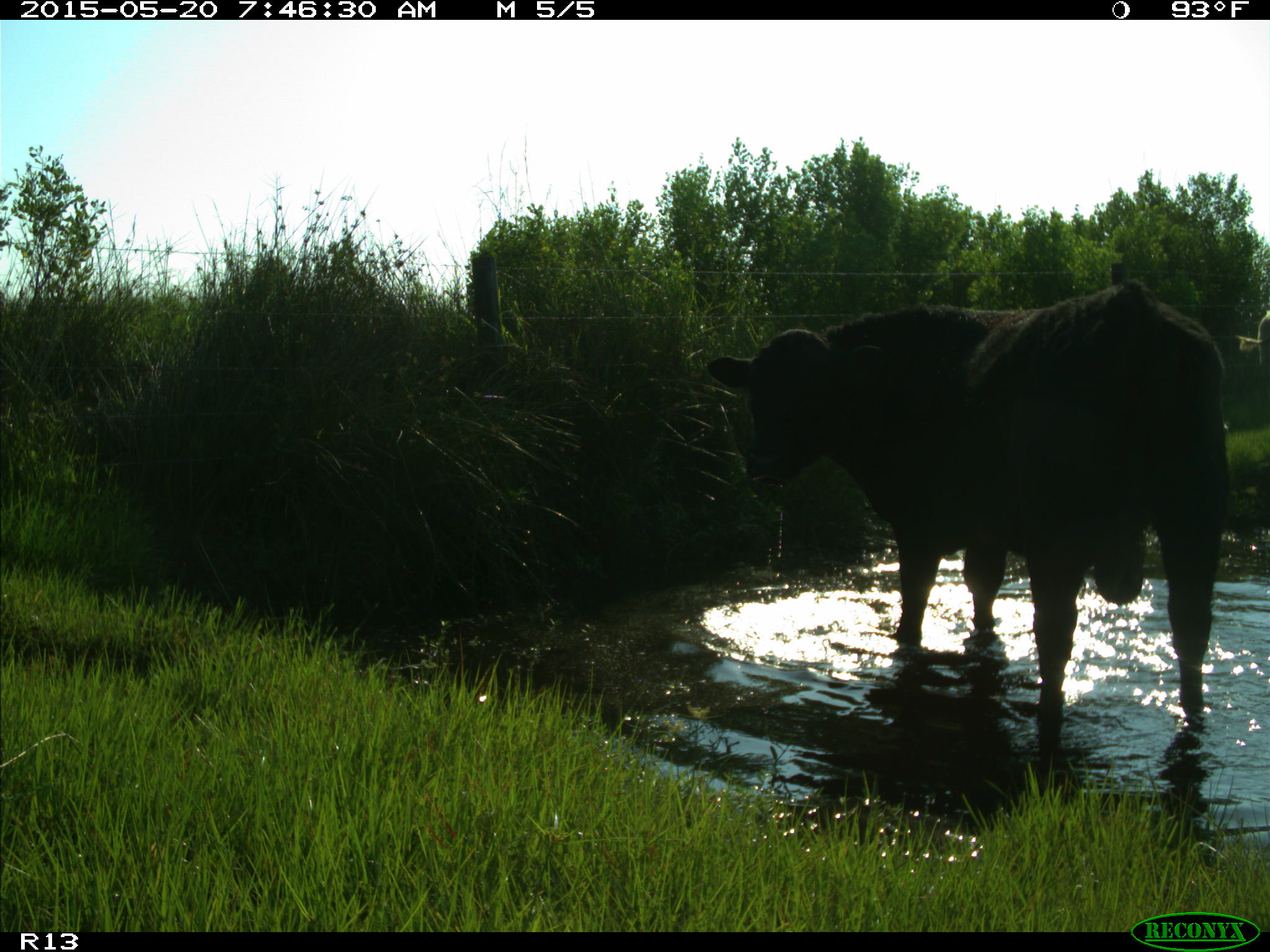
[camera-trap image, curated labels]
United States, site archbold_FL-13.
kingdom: Animalia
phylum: Chordata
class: Mammalia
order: Artiodactyla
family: Bovidae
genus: Bos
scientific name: Bos taurus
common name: domestic cow